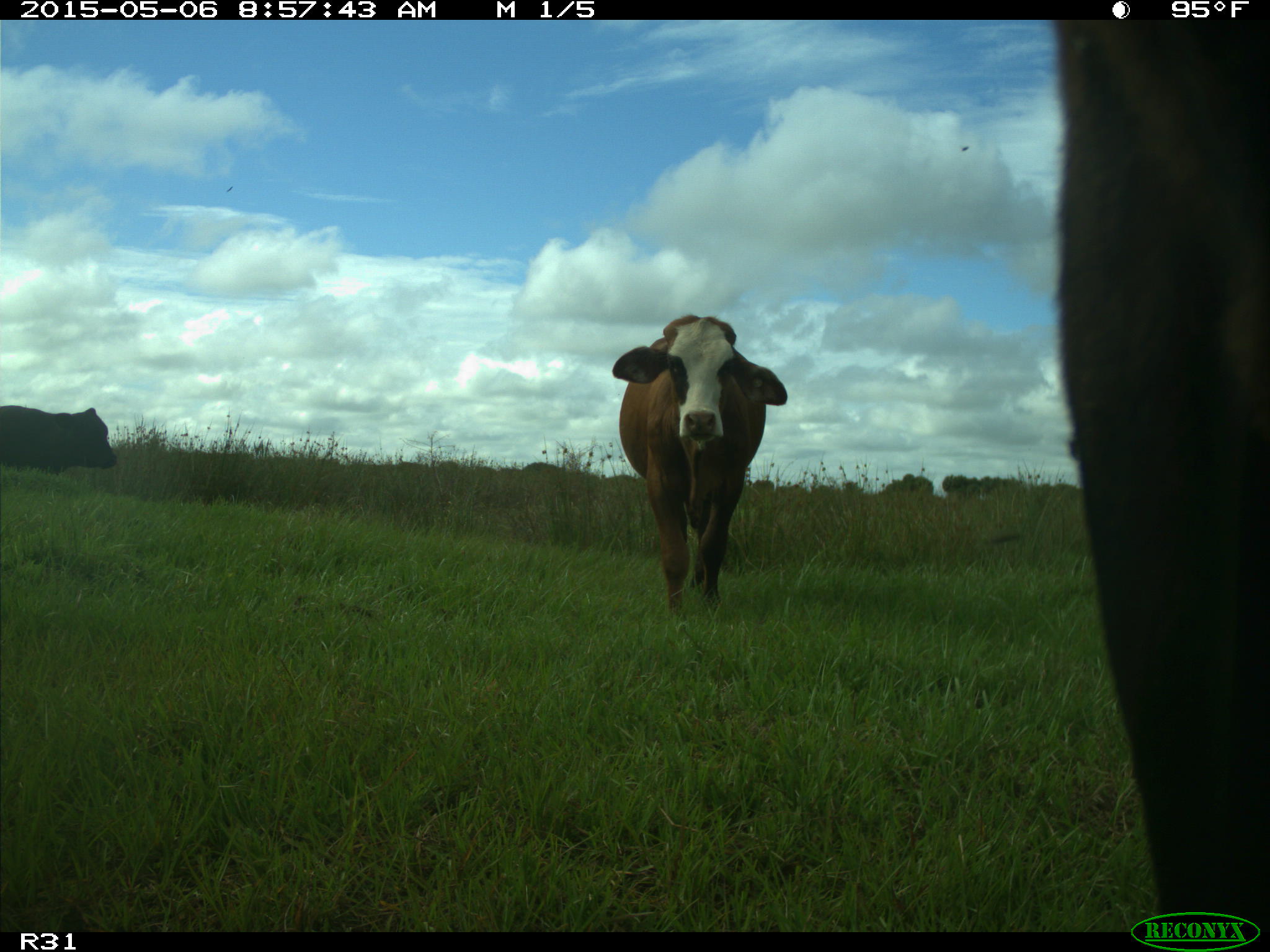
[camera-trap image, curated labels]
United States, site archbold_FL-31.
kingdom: Animalia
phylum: Chordata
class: Mammalia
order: Artiodactyla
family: Bovidae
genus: Bos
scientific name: Bos taurus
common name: domestic cow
Bos taurus (domestic cow).